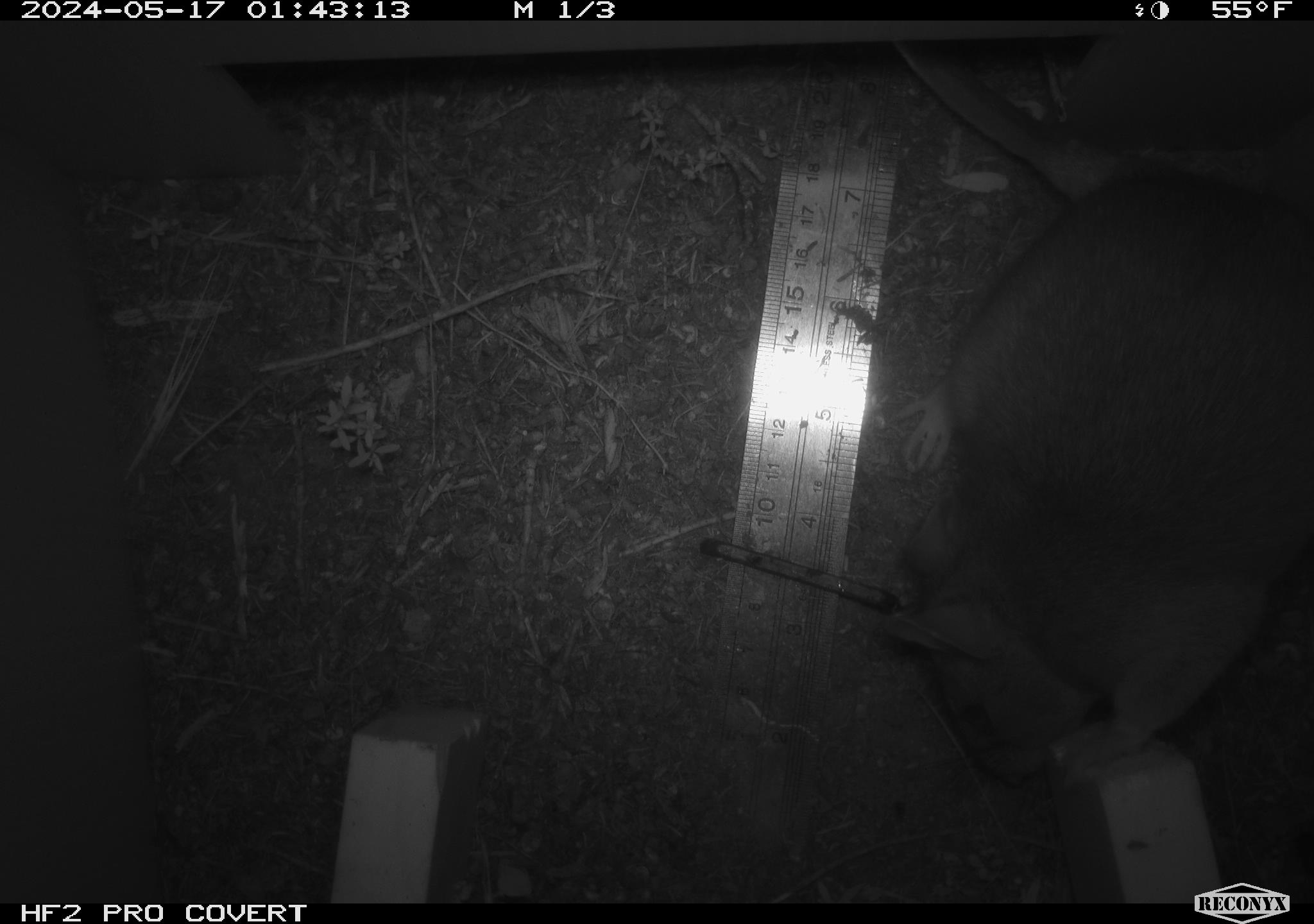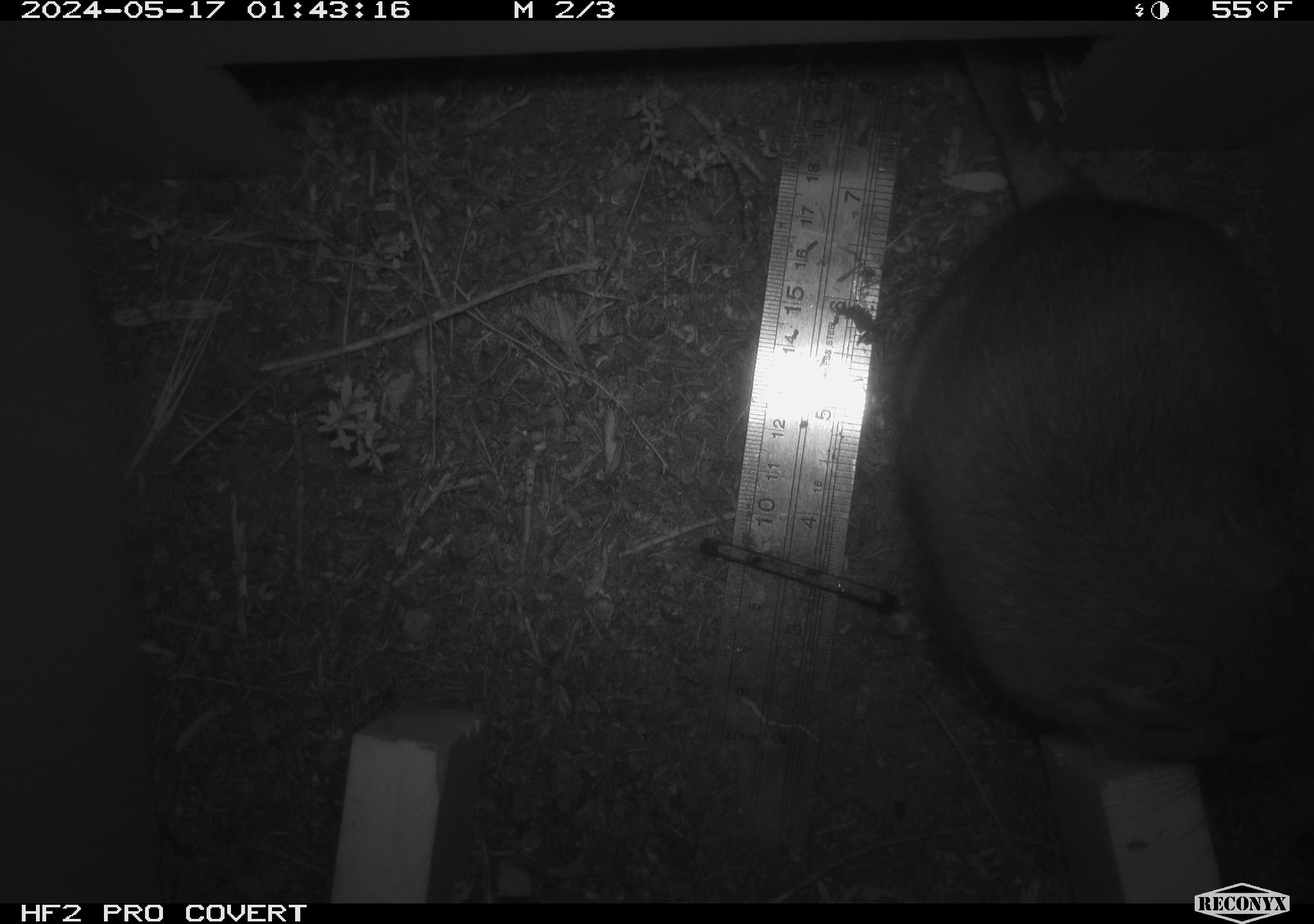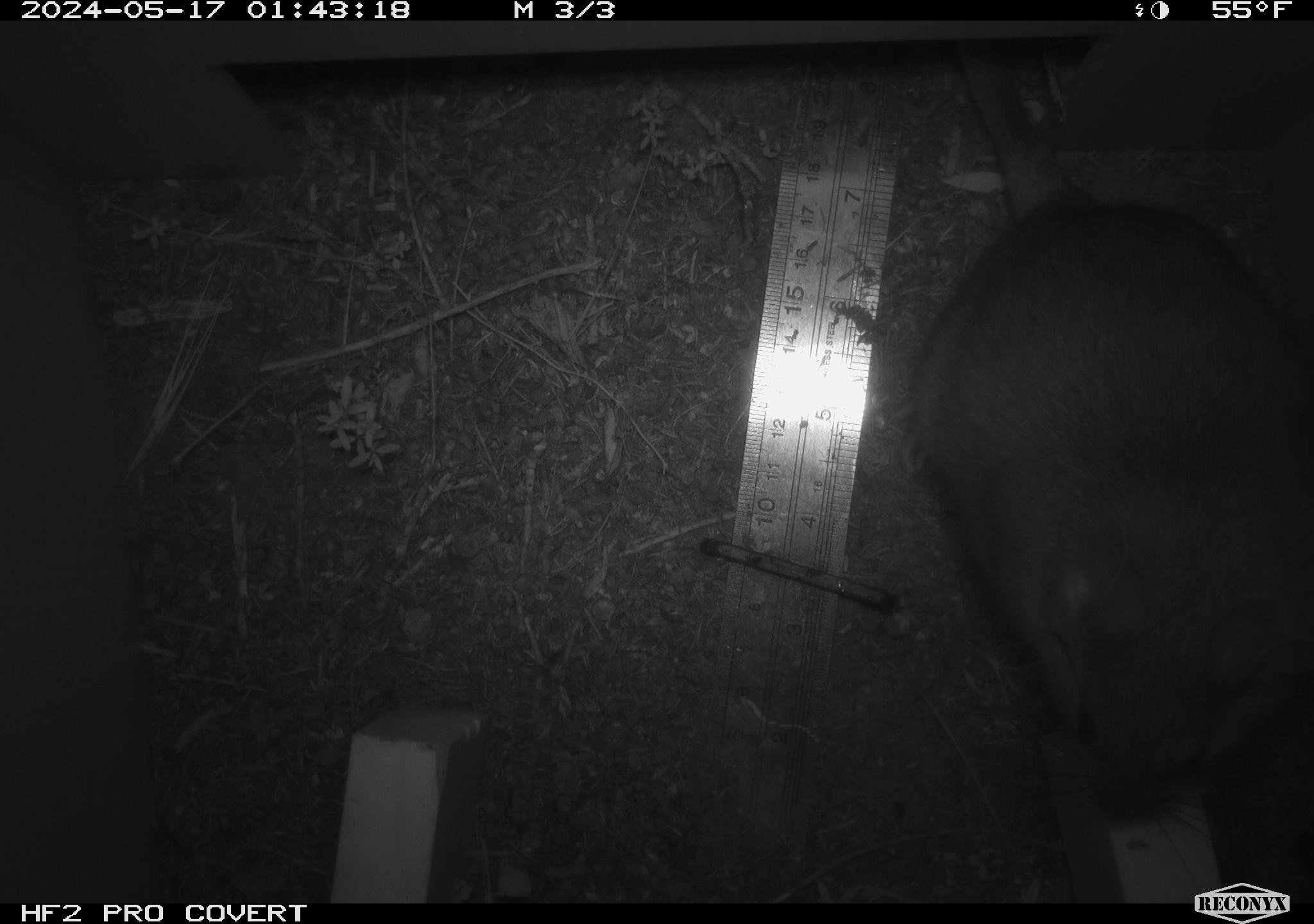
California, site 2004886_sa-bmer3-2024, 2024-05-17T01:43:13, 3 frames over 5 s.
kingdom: Animalia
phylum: Chordata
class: Mammalia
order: Rodentia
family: Muridae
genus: Rattus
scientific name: Rattus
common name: rat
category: rattus species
Rattus species (rat) (Rattus).